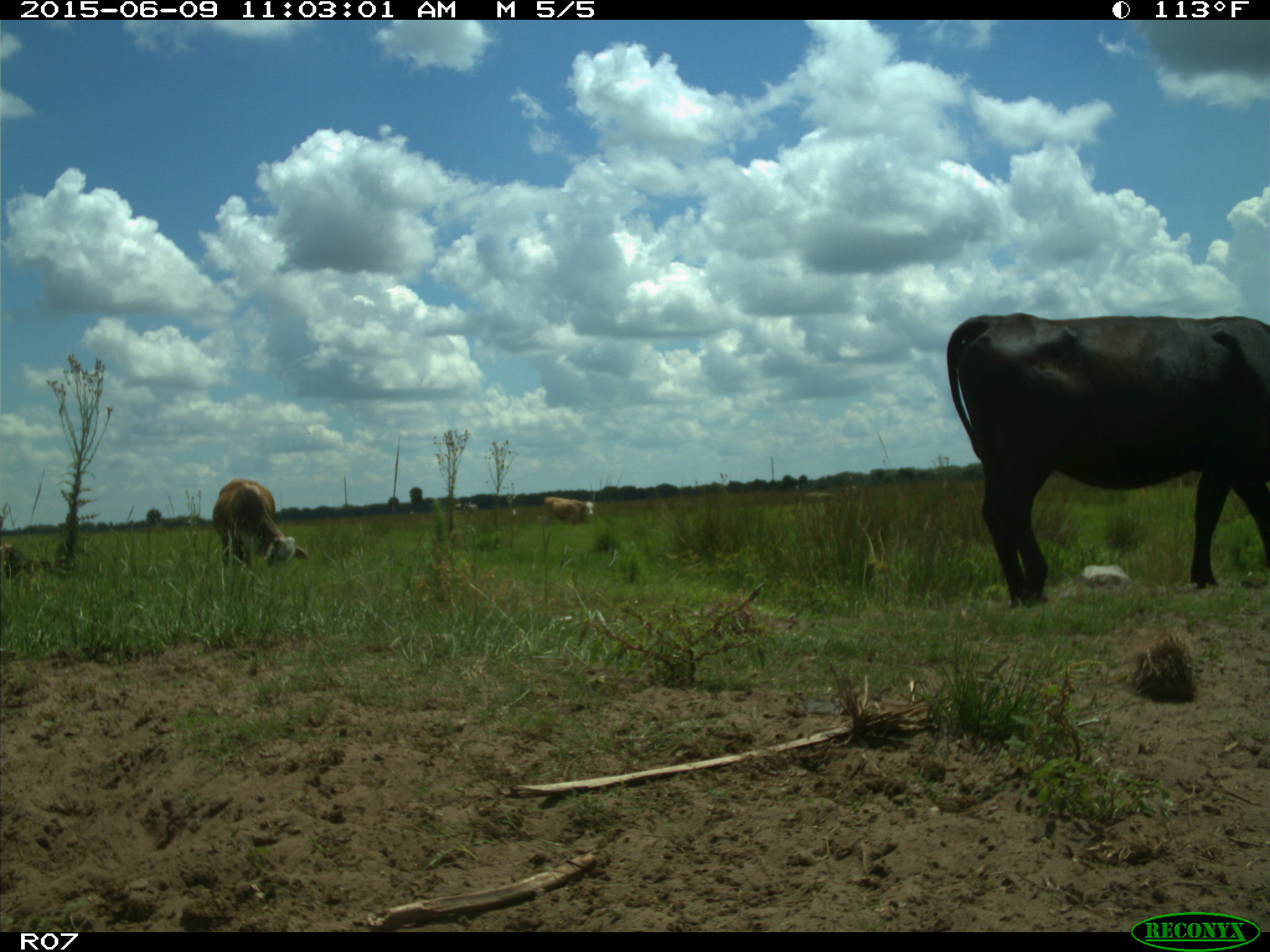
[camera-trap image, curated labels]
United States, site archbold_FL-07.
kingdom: Animalia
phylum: Chordata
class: Mammalia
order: Artiodactyla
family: Bovidae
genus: Bos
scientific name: Bos taurus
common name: domestic cow